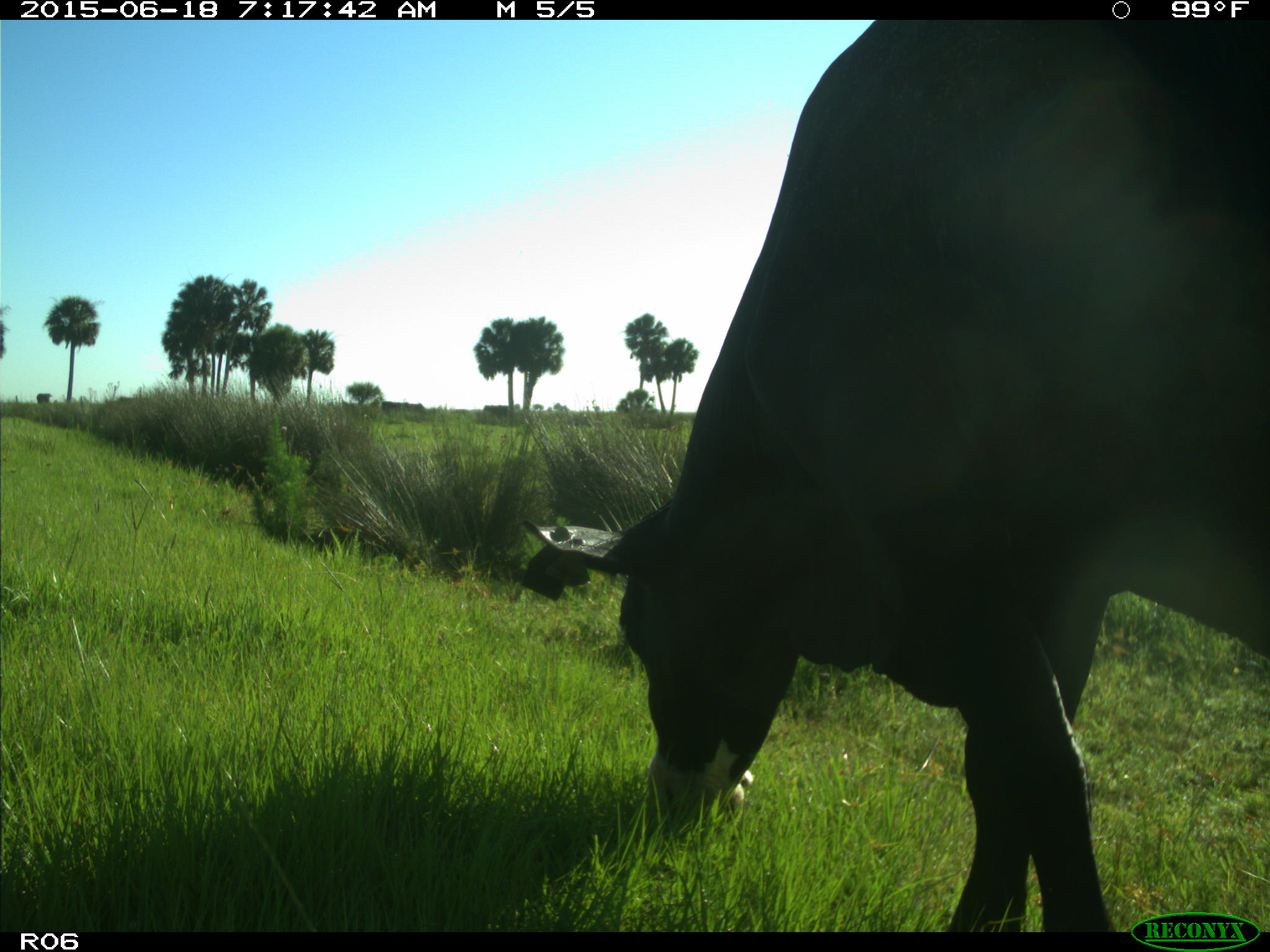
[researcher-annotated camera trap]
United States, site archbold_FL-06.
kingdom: Animalia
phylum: Chordata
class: Mammalia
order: Artiodactyla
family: Bovidae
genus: Bos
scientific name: Bos taurus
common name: domestic cow